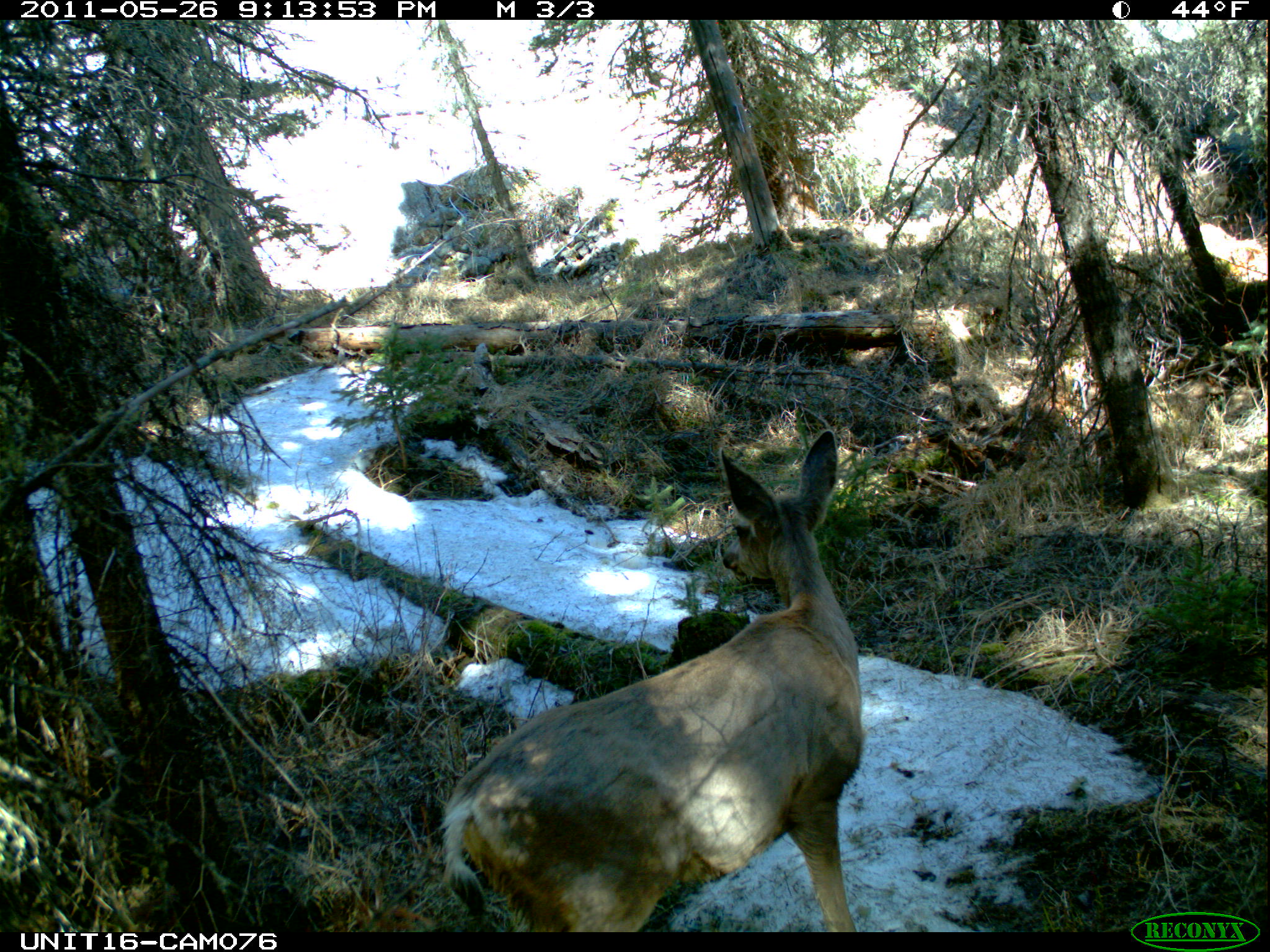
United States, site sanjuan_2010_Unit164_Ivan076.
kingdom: Animalia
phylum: Chordata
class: Mammalia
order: Artiodactyla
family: Cervidae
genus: Odocoileus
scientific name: Odocoileus hemionus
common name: mule deer